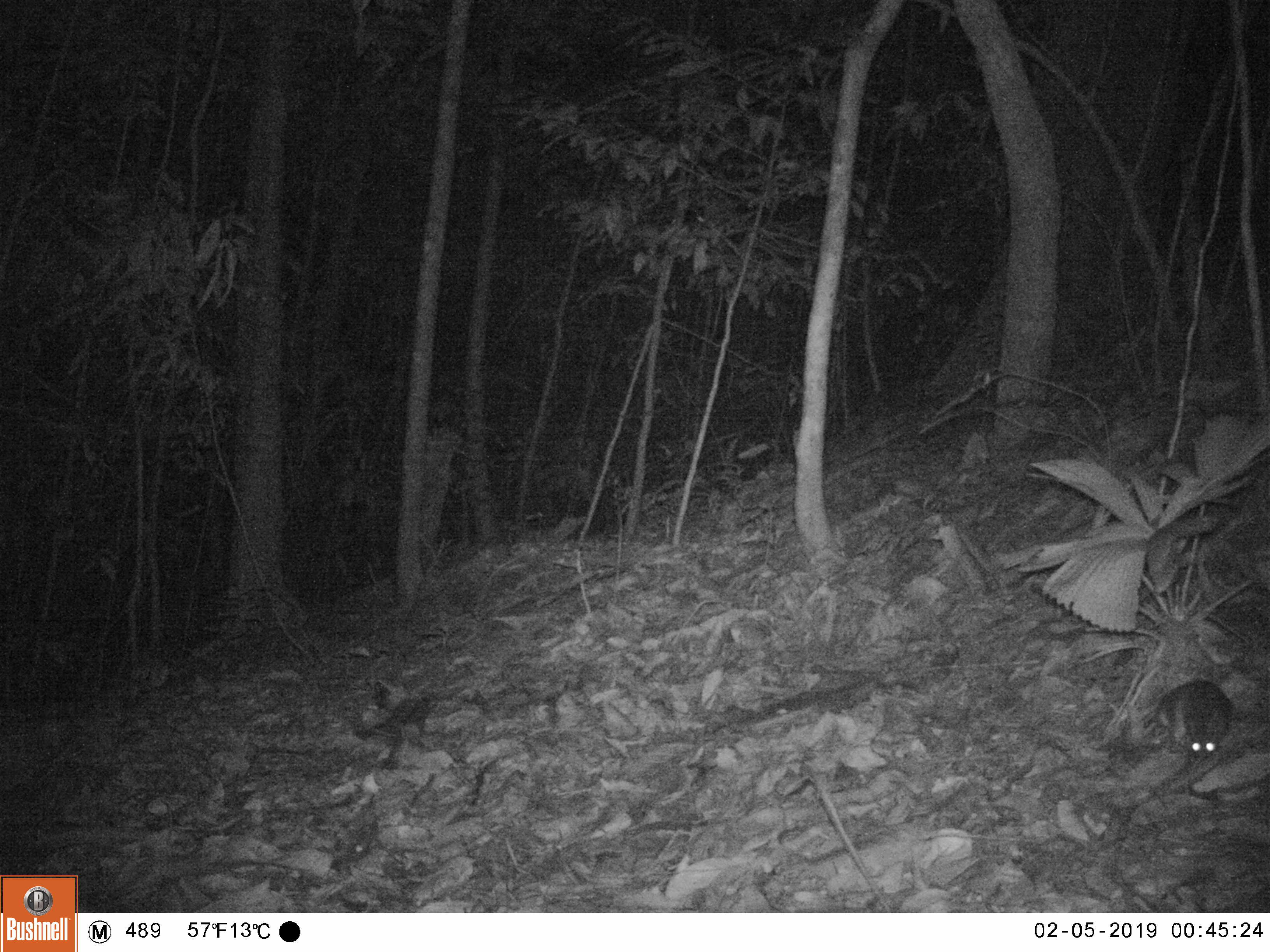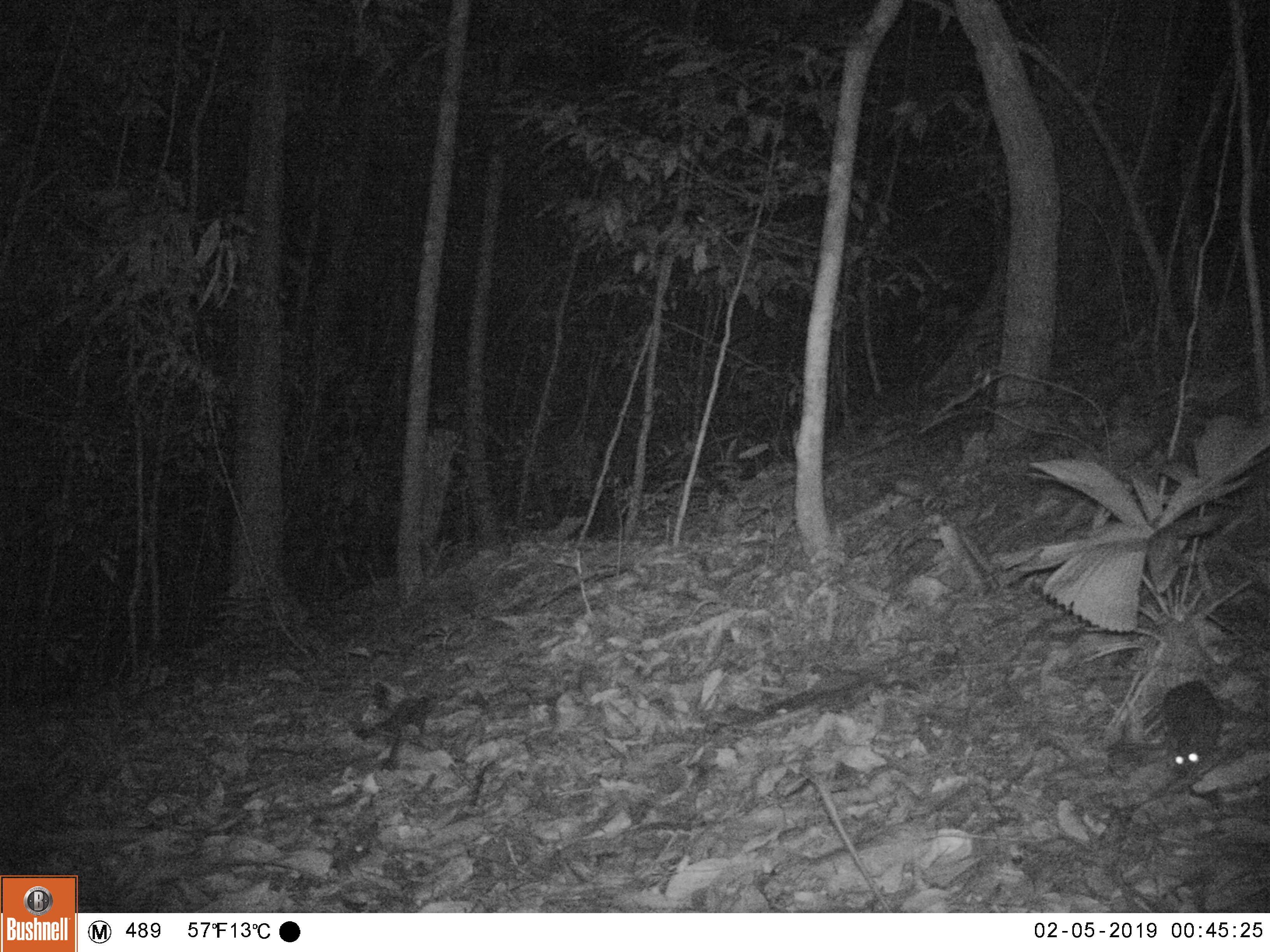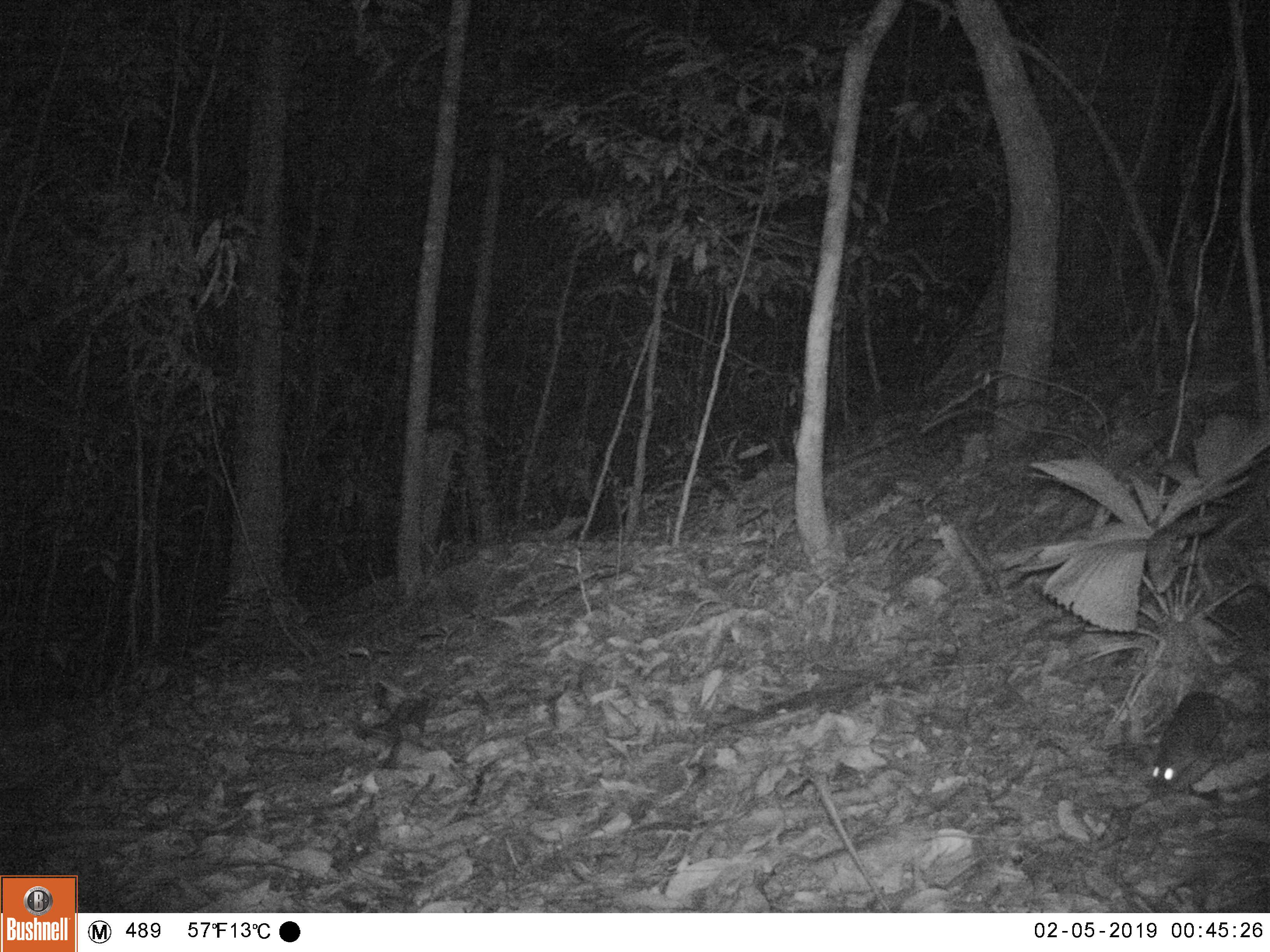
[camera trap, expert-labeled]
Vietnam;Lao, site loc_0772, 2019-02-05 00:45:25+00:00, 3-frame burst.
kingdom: Animalia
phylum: Chordata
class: Mammalia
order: Rodentia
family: Muridae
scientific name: Muridae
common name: old-world mice and rats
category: unidentified murid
Unidentified murid (old-world mice and rats) (Muridae). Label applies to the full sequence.